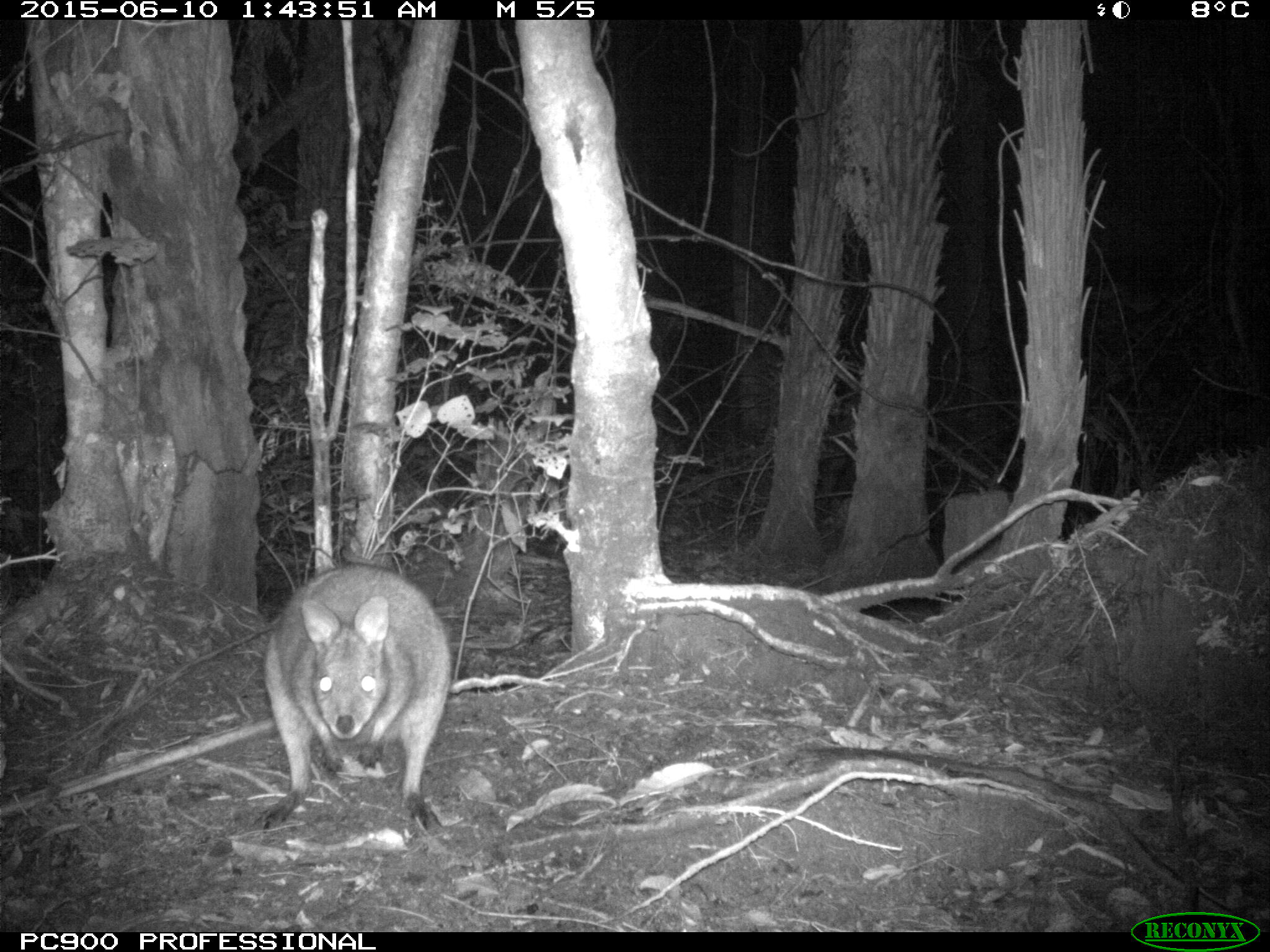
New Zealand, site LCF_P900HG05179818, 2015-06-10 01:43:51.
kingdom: Animalia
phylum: Chordata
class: Mammalia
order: Diprotodontia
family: Macropodidae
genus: Notamacropus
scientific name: Notamacropus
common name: wallaby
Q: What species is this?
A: Wallaby (Notamacropus).